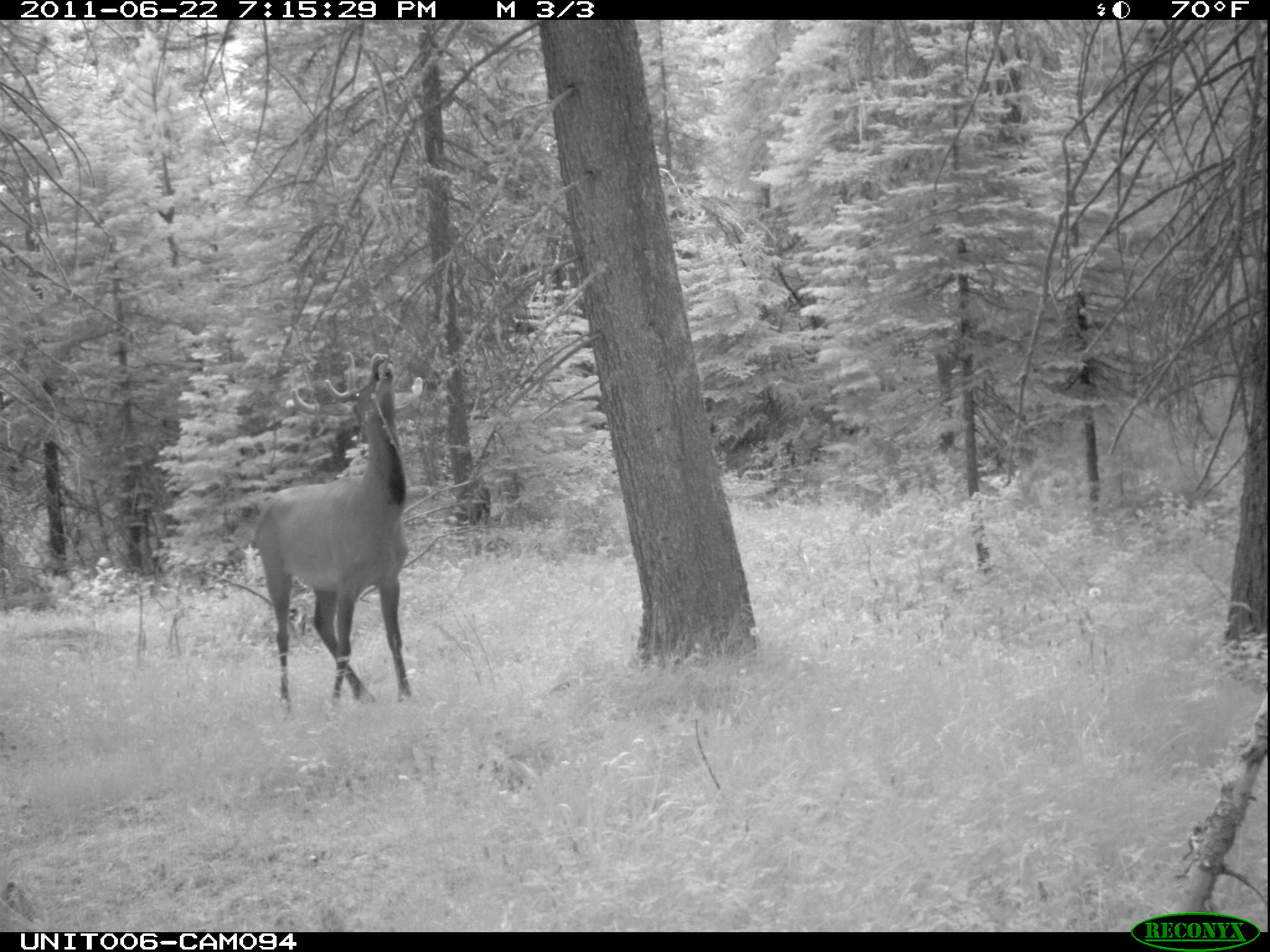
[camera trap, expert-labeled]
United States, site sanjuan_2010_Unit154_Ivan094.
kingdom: Animalia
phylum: Chordata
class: Mammalia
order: Artiodactyla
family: Cervidae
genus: Cervus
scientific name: Cervus elaphus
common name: red deer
Cervus elaphus (red deer).